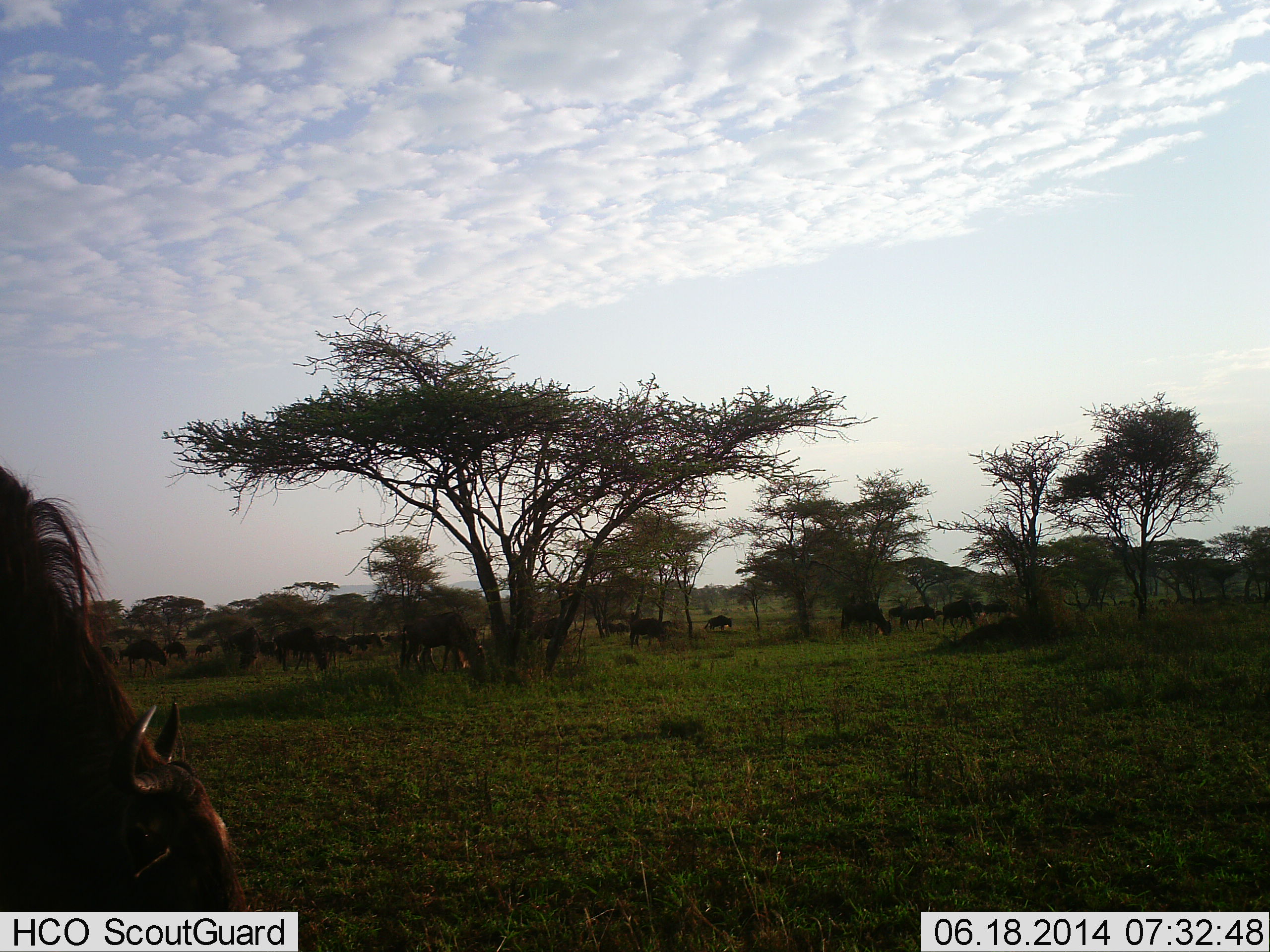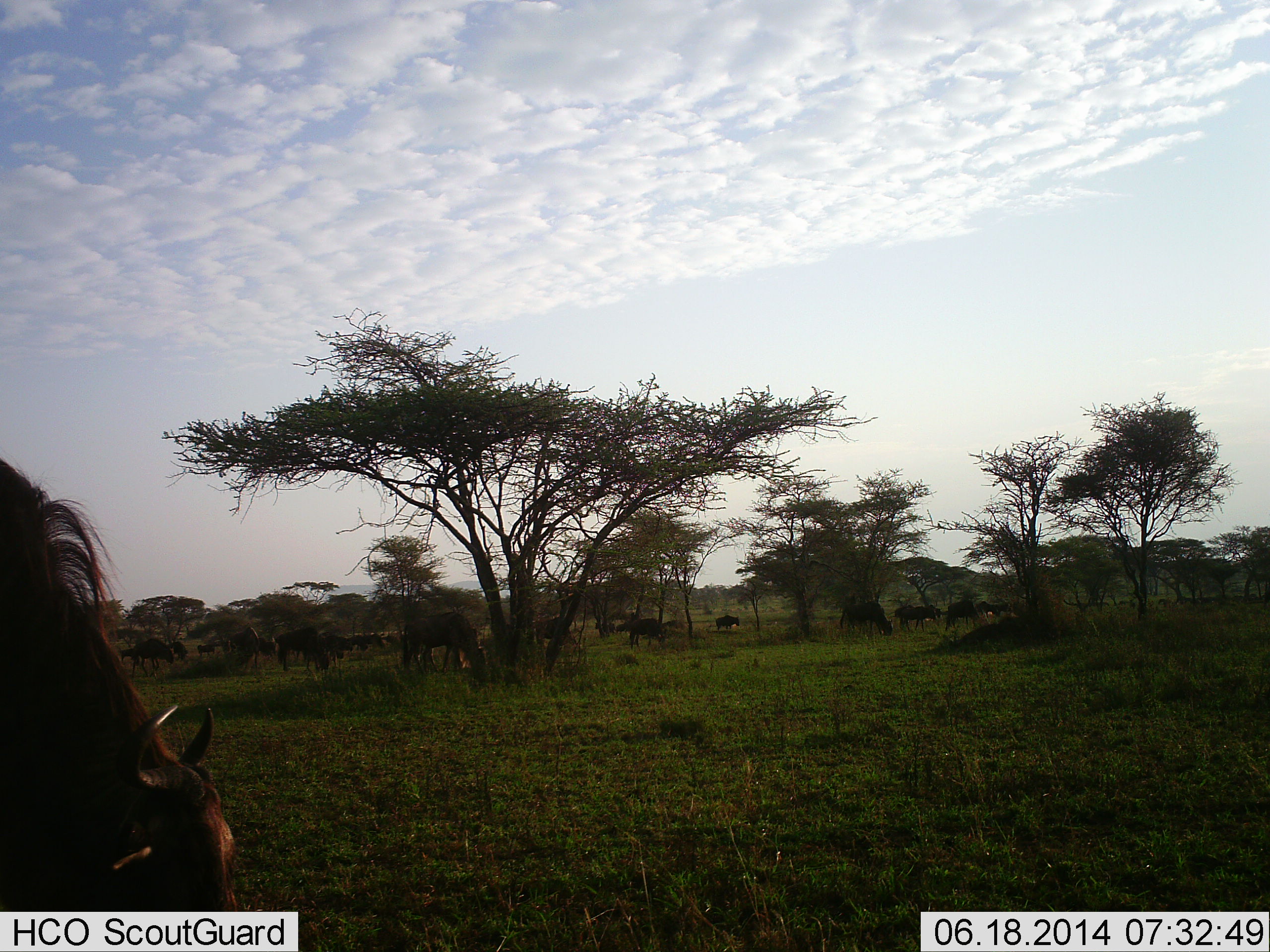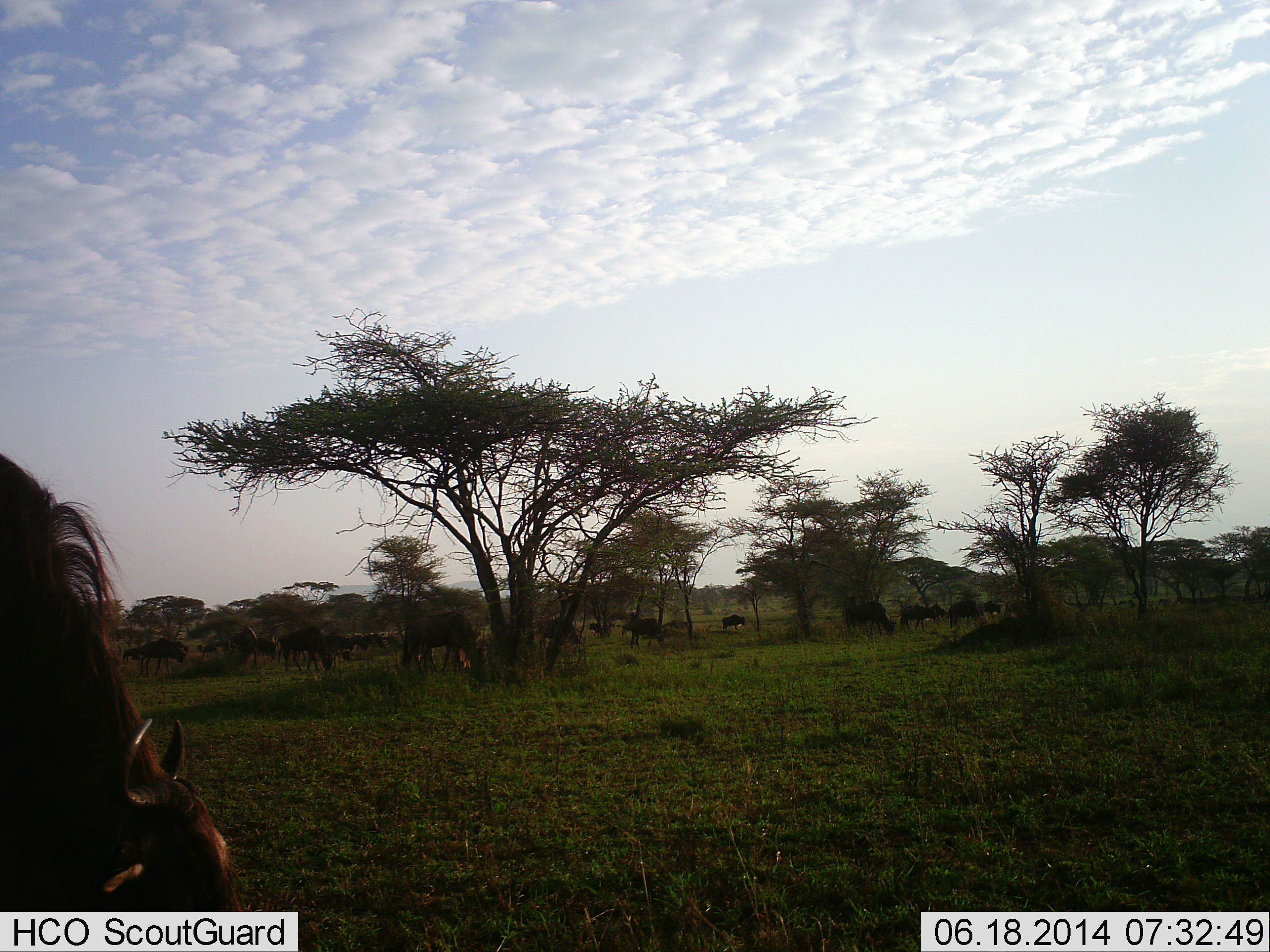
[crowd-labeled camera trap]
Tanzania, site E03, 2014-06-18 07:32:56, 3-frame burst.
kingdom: Animalia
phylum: Chordata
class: Mammalia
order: Artiodactyla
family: Bovidae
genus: Connochaetes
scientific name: Connochaetes taurinus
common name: blue wildebeest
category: wildebeest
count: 11-50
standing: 30%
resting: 10%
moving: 50%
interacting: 0%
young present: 0%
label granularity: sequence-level